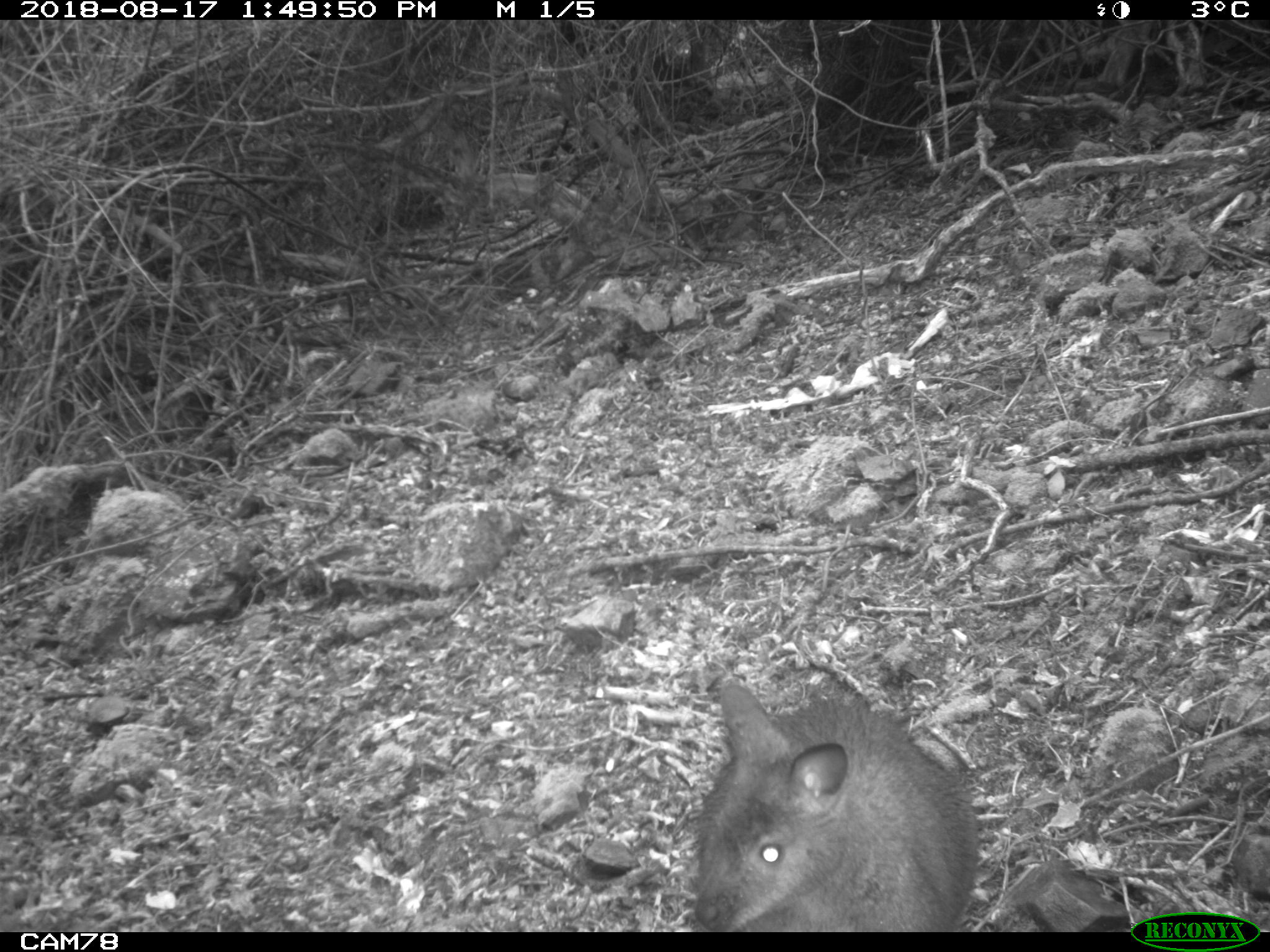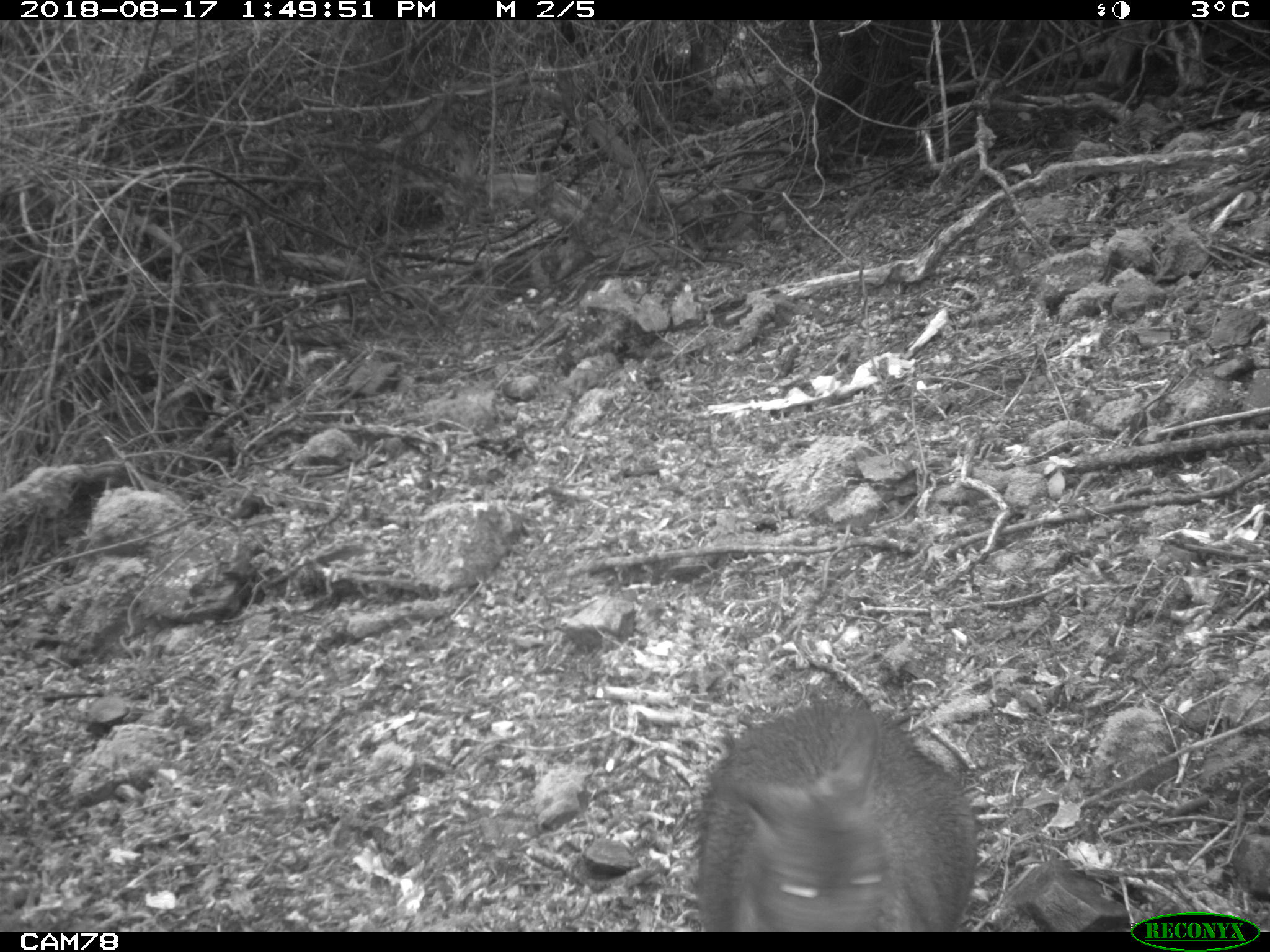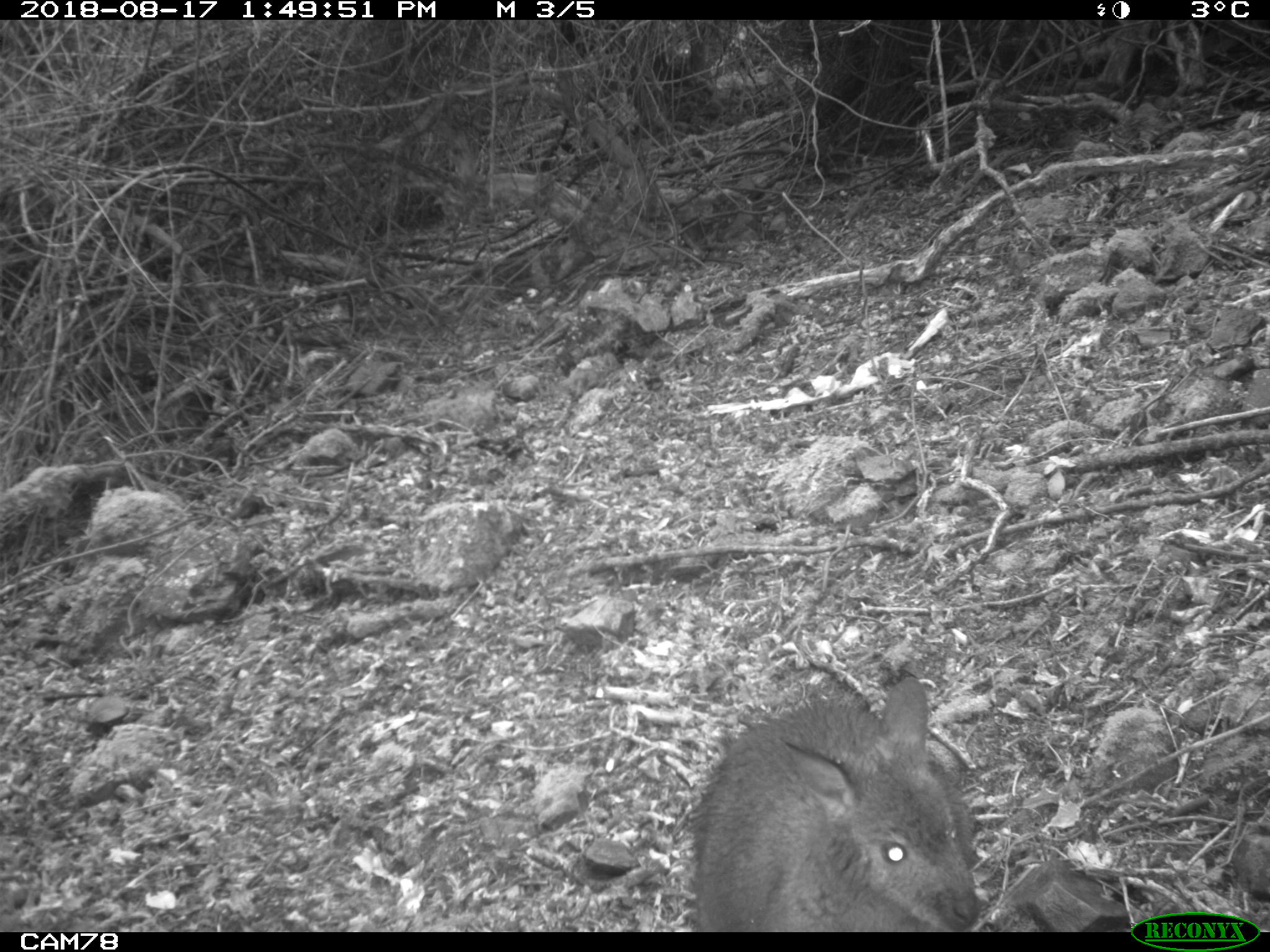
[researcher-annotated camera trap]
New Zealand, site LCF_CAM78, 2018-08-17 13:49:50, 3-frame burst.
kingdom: Animalia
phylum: Chordata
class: Mammalia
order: Diprotodontia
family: Macropodidae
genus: Notamacropus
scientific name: Notamacropus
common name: wallaby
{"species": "wallaby (Notamacropus)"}